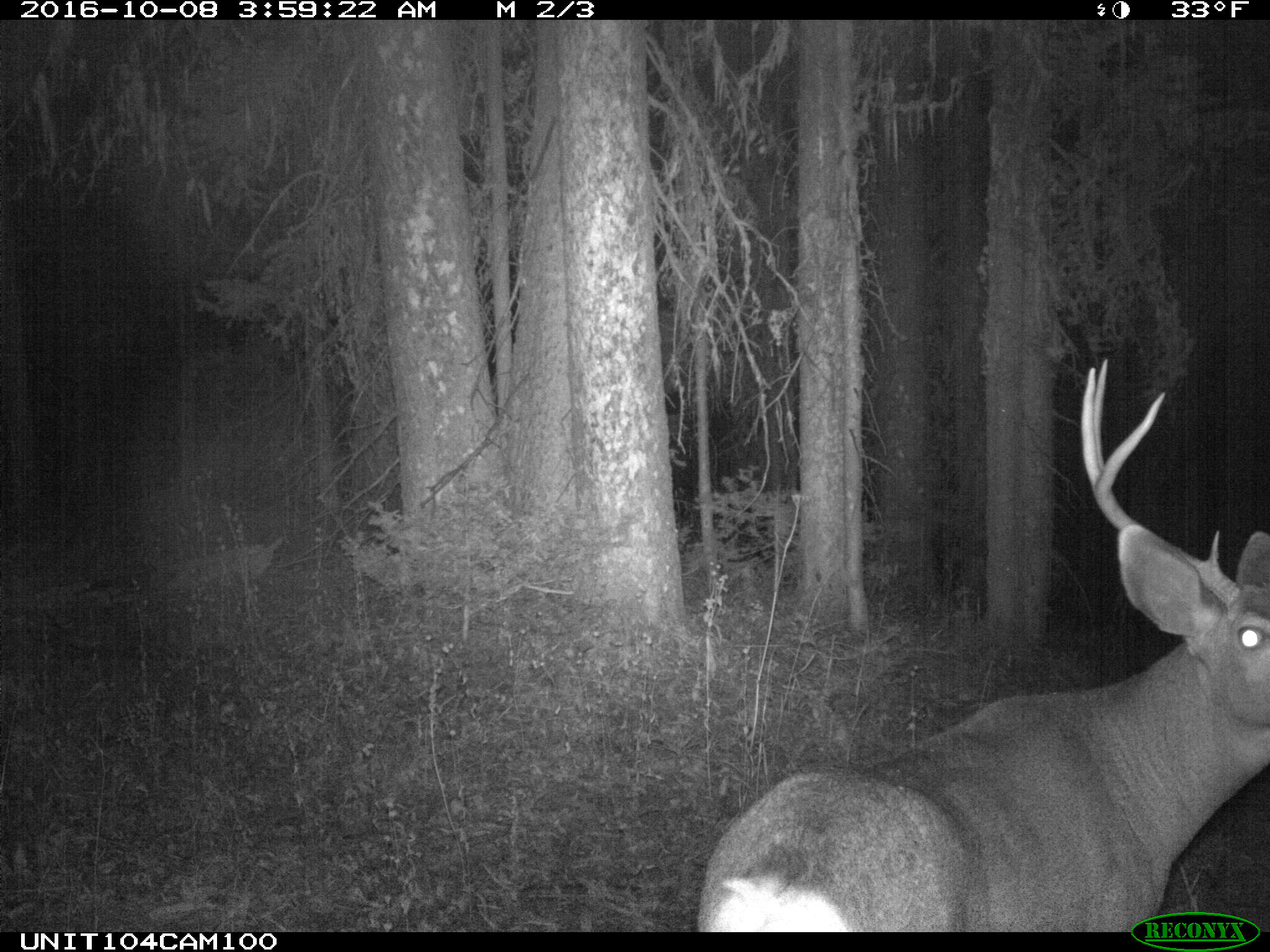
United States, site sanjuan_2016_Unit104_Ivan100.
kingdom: Animalia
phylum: Chordata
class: Mammalia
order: Artiodactyla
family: Cervidae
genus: Odocoileus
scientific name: Odocoileus hemionus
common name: mule deer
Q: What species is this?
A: Odocoileus hemionus (mule deer).